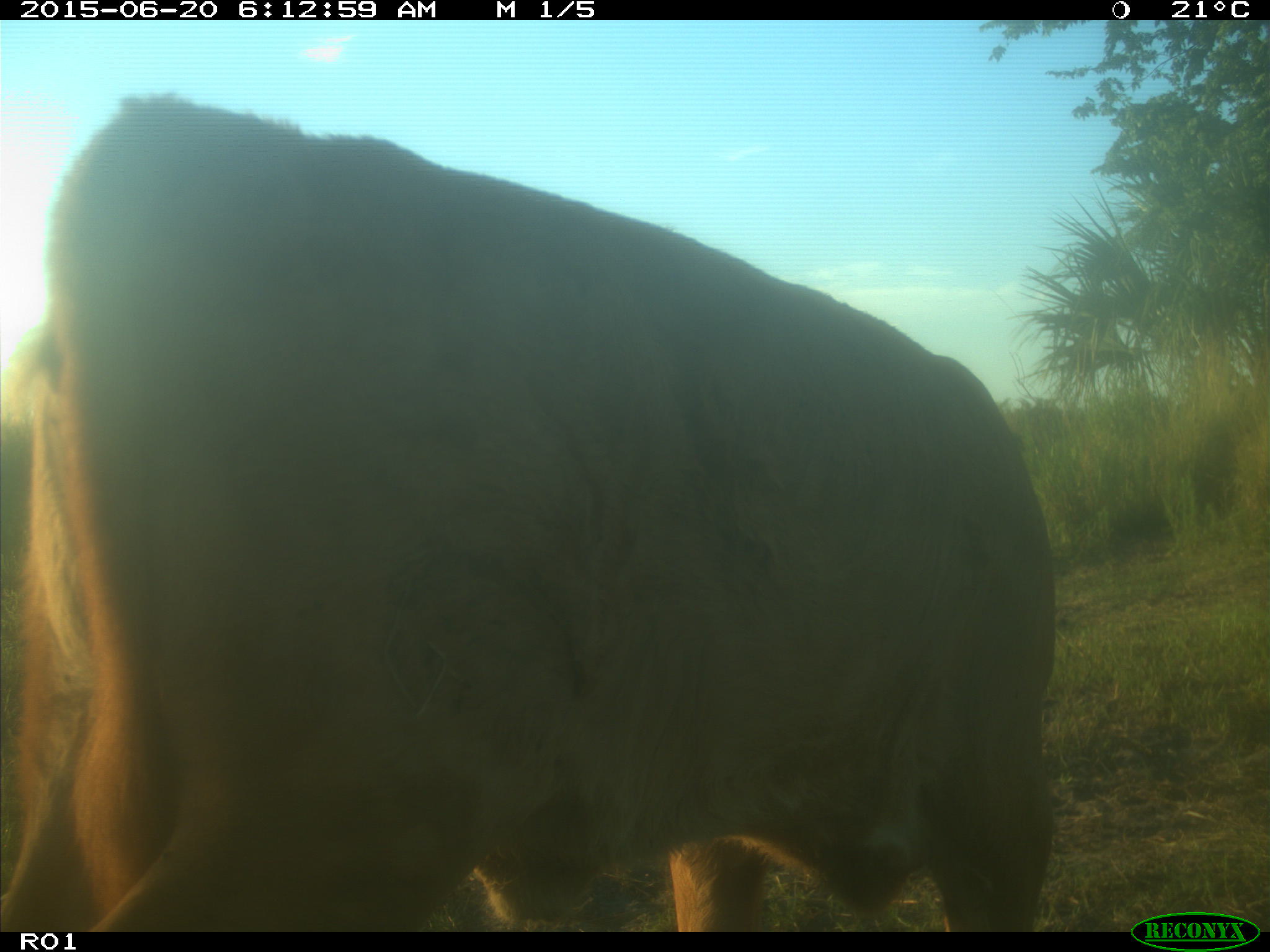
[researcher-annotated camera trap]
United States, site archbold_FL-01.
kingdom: Animalia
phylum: Chordata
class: Mammalia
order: Artiodactyla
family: Bovidae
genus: Bos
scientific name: Bos taurus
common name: domestic cow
Bos taurus (domestic cow).